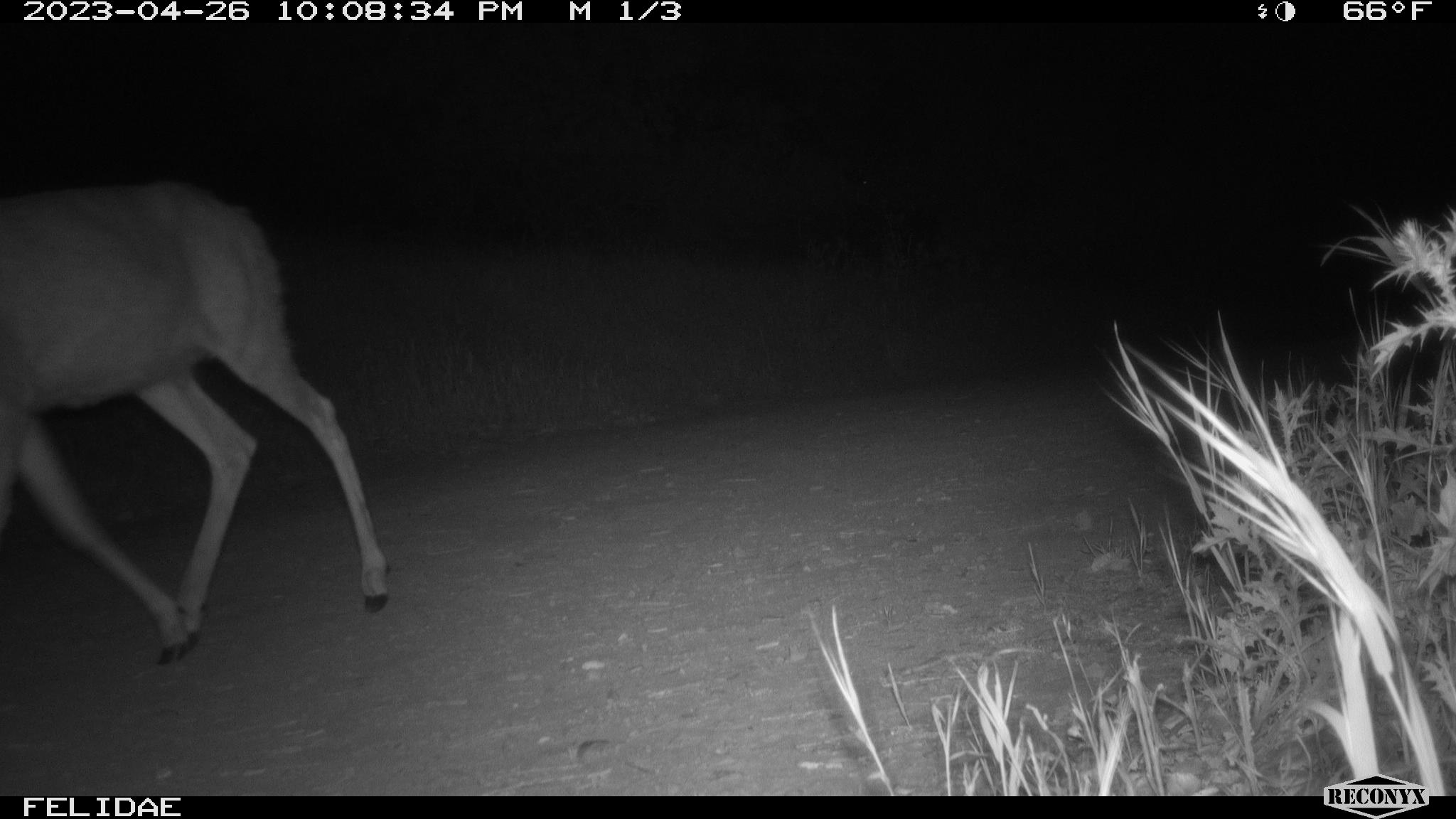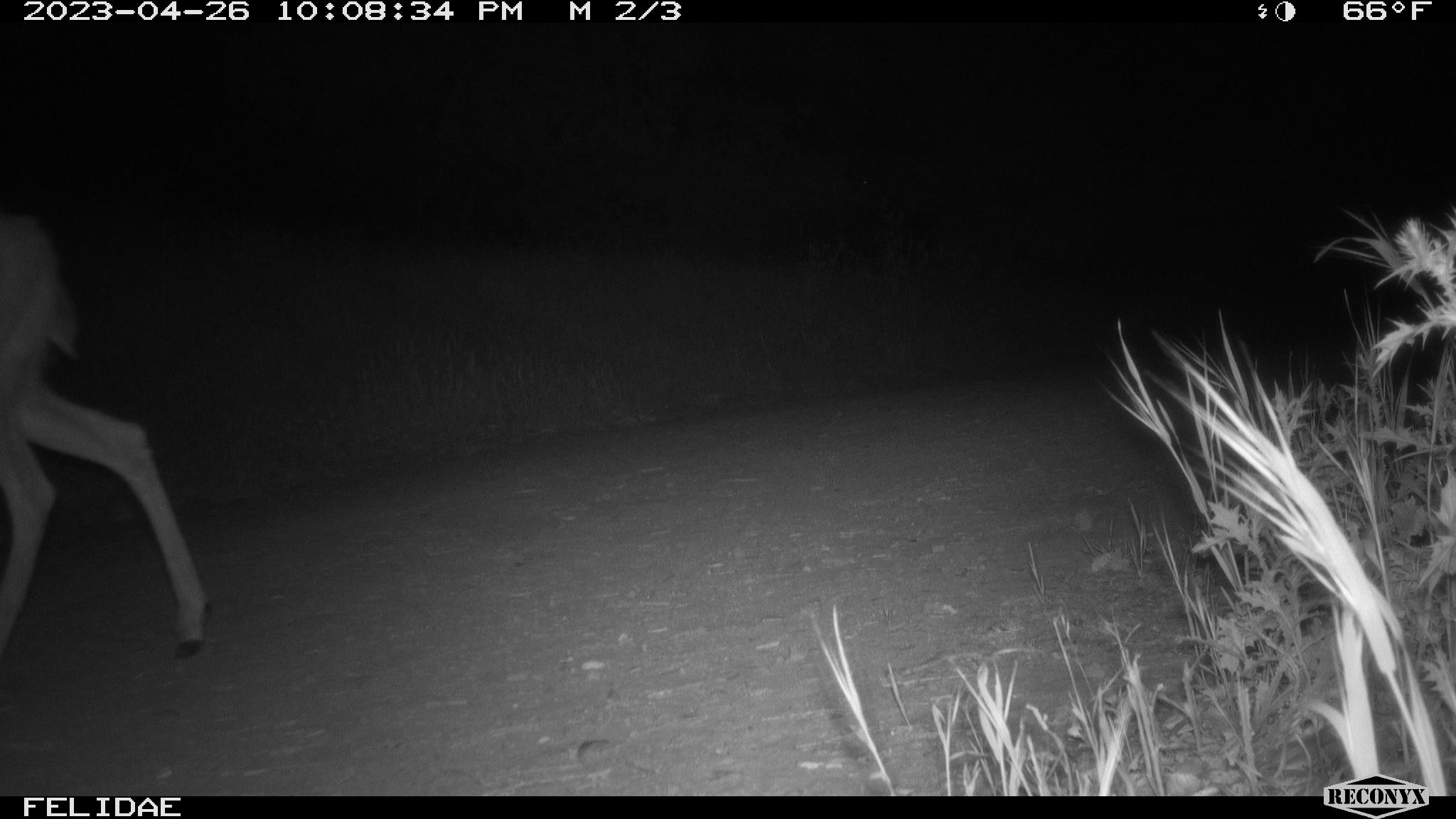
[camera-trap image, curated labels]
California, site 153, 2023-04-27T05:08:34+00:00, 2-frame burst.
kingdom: Animalia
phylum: Chordata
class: Mammalia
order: Artiodactyla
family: Cervidae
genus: Odocoileus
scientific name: Odocoileus hemionus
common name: mule deer